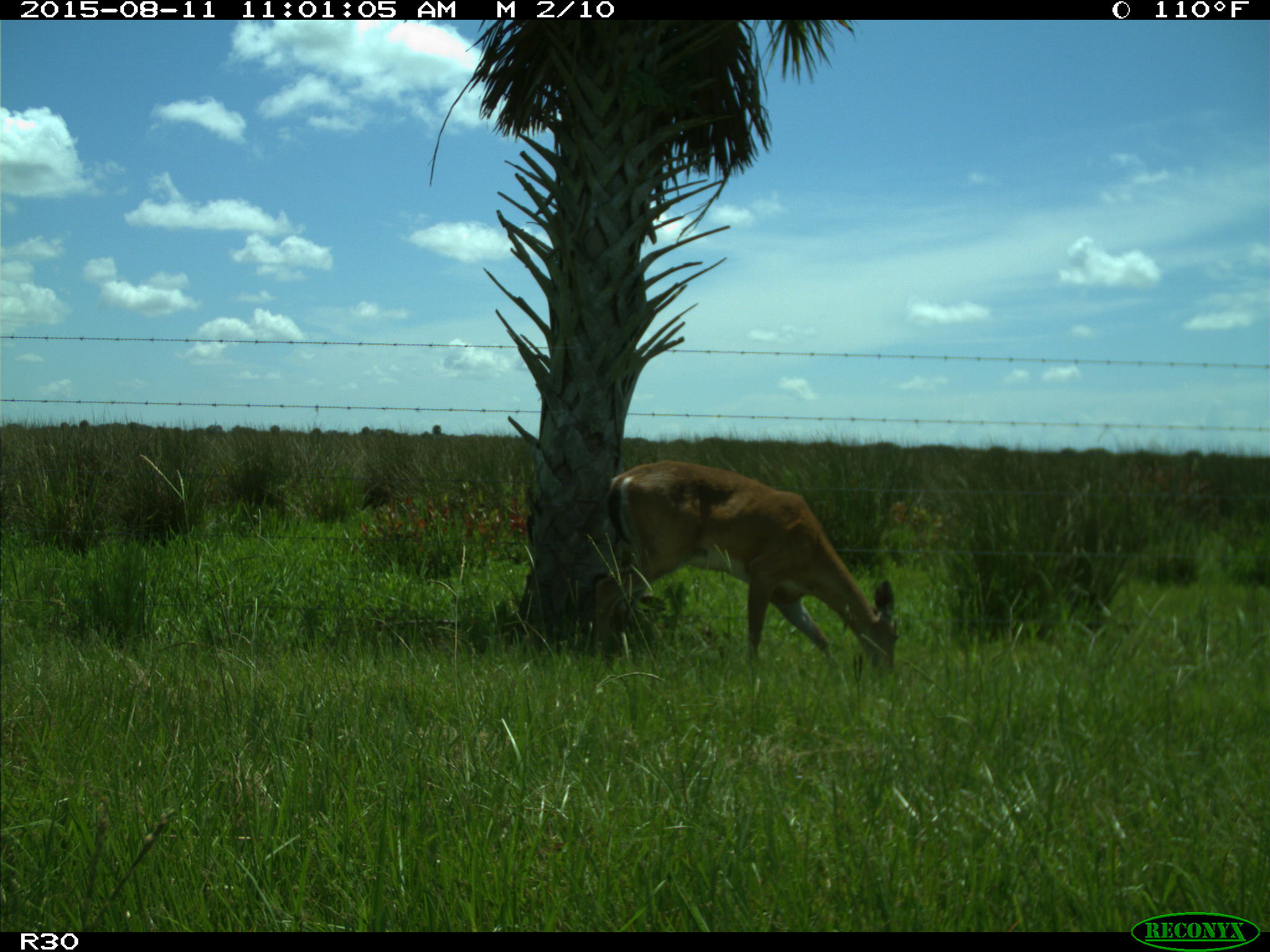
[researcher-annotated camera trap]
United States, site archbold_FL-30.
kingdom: Animalia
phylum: Chordata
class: Mammalia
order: Artiodactyla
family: Cervidae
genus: Odocoileus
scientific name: Odocoileus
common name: deer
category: unidentified deer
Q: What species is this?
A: Unidentified deer (deer) (Odocoileus).